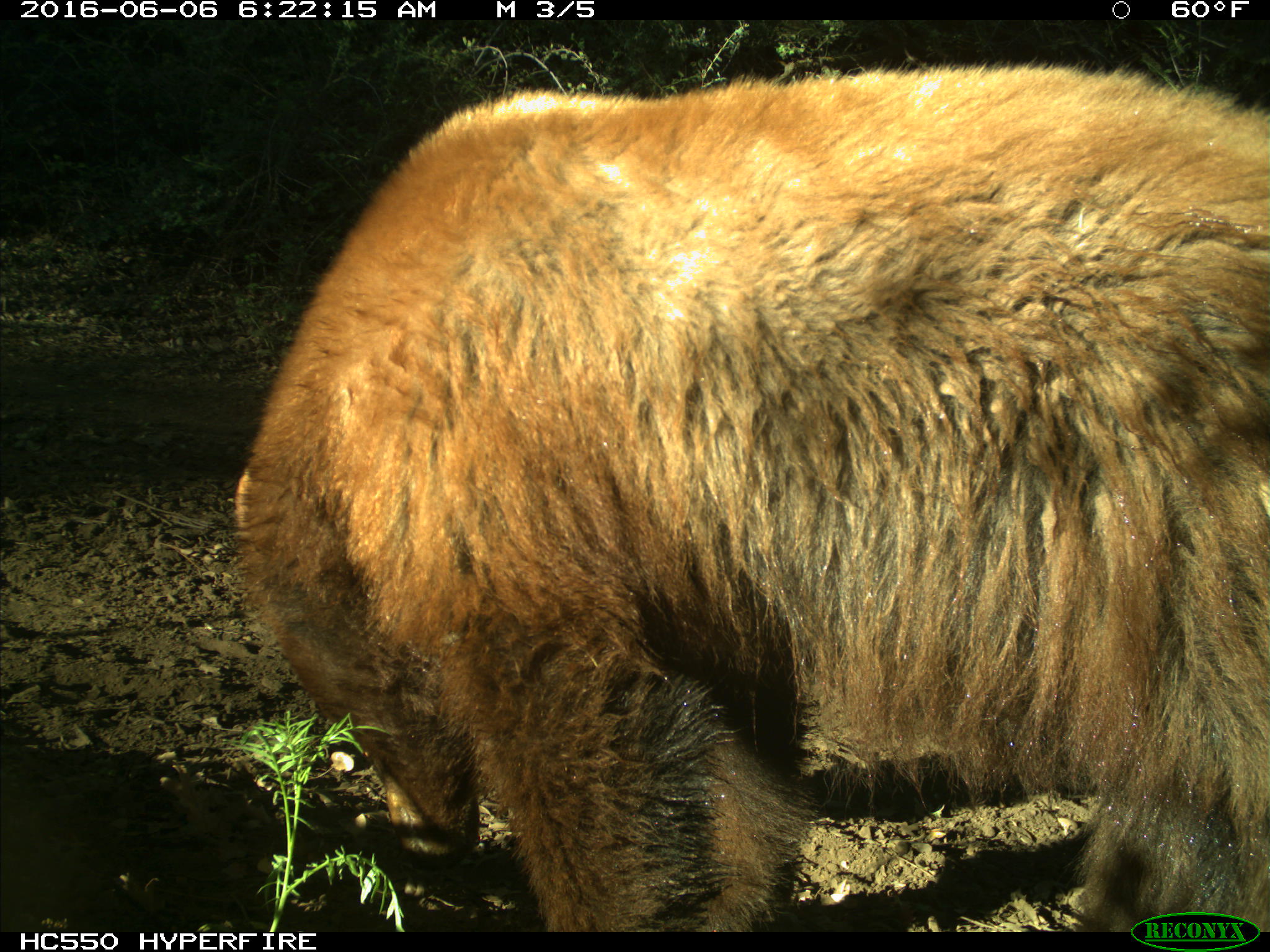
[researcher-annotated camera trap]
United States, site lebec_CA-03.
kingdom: Animalia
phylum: Chordata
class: Mammalia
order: Carnivora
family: Ursidae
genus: Ursus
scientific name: Ursus americanus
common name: american black bear